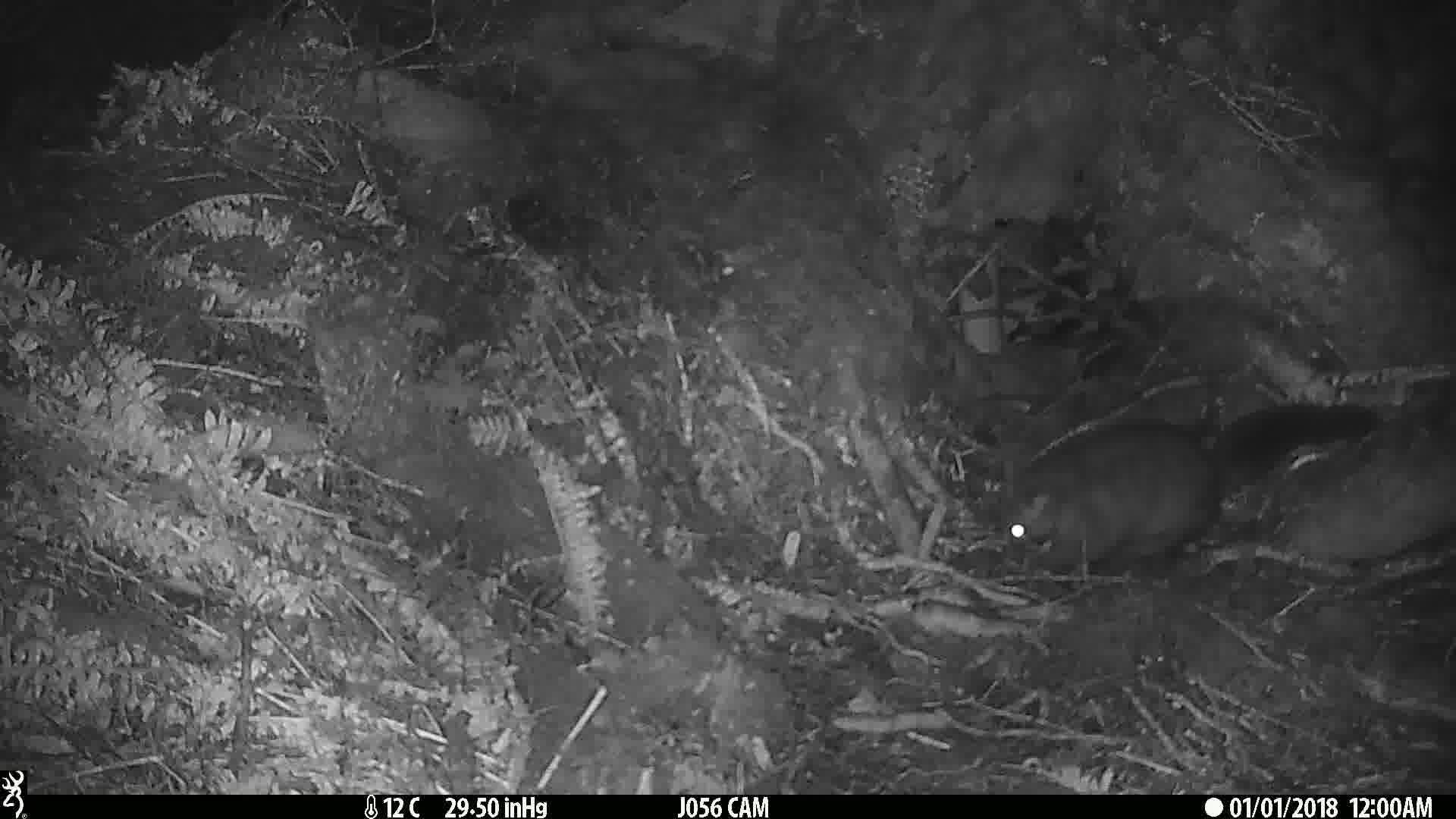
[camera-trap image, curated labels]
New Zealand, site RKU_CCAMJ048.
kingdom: Animalia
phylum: Chordata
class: Mammalia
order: Diprotodontia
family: Phalangeridae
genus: Trichosurus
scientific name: Trichosurus vulpecula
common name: common brushtail possum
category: possum